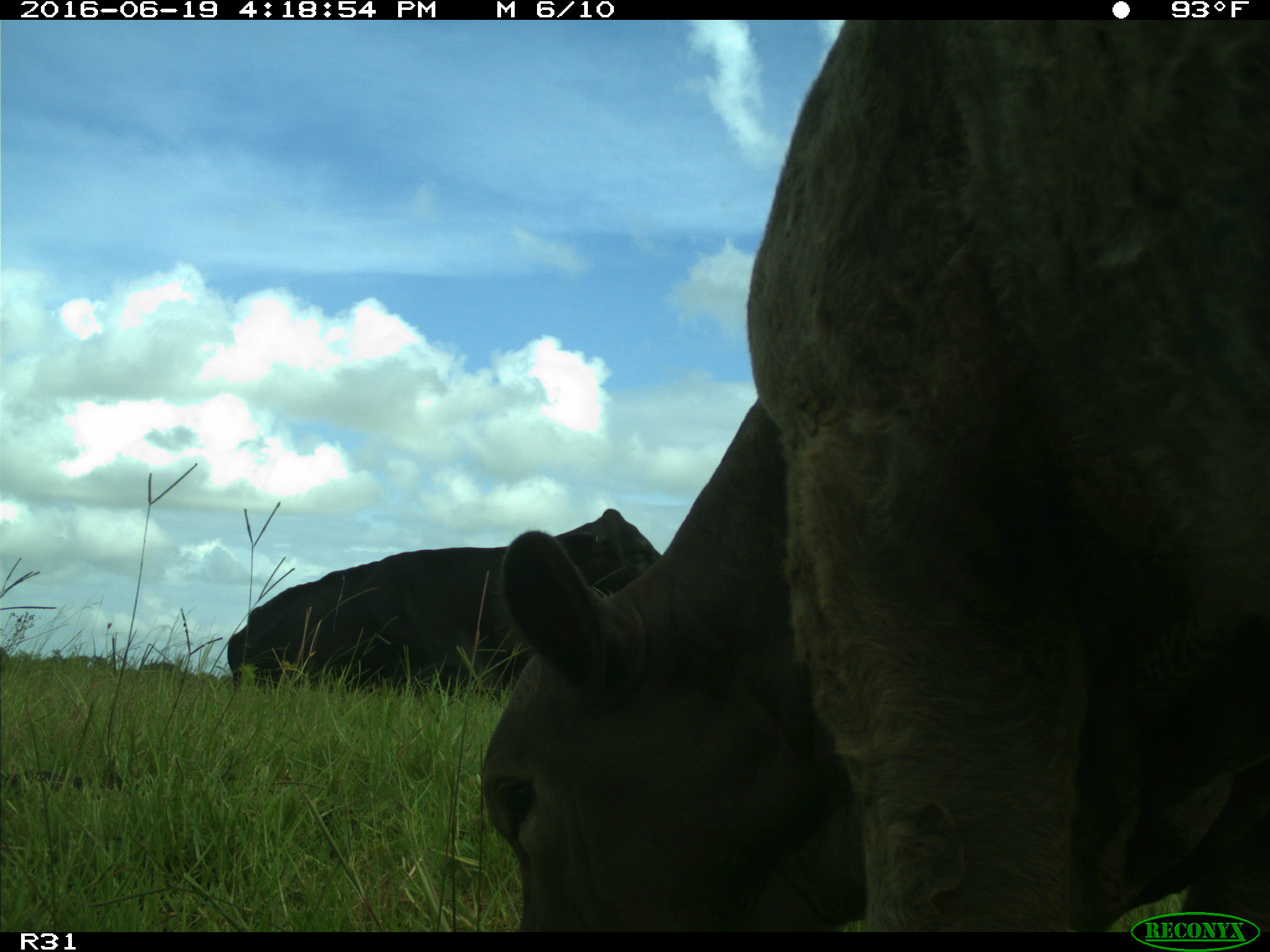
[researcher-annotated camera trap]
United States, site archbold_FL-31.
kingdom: Animalia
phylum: Chordata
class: Mammalia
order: Artiodactyla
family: Bovidae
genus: Bos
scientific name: Bos taurus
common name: domestic cow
Bos taurus (domestic cow).